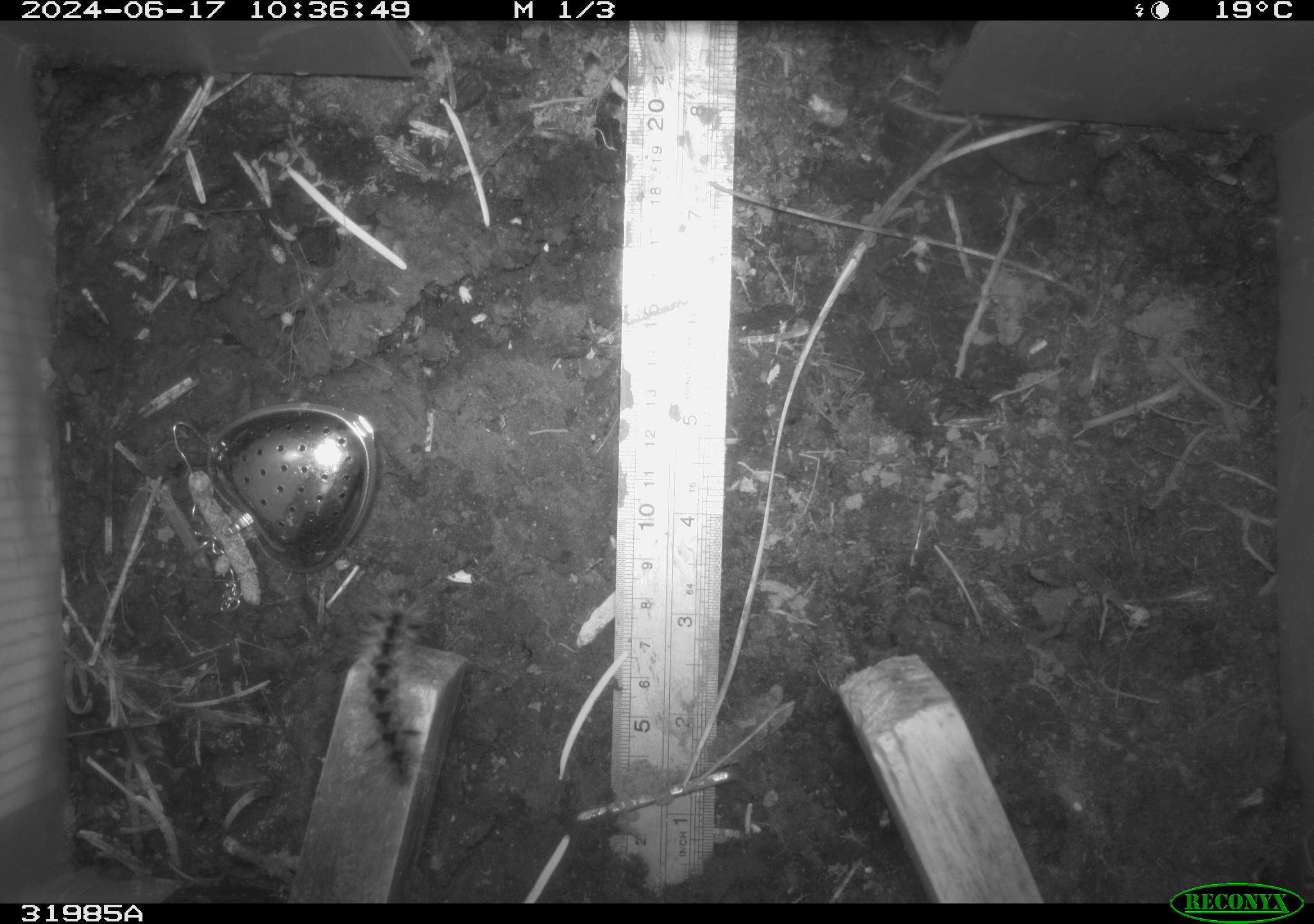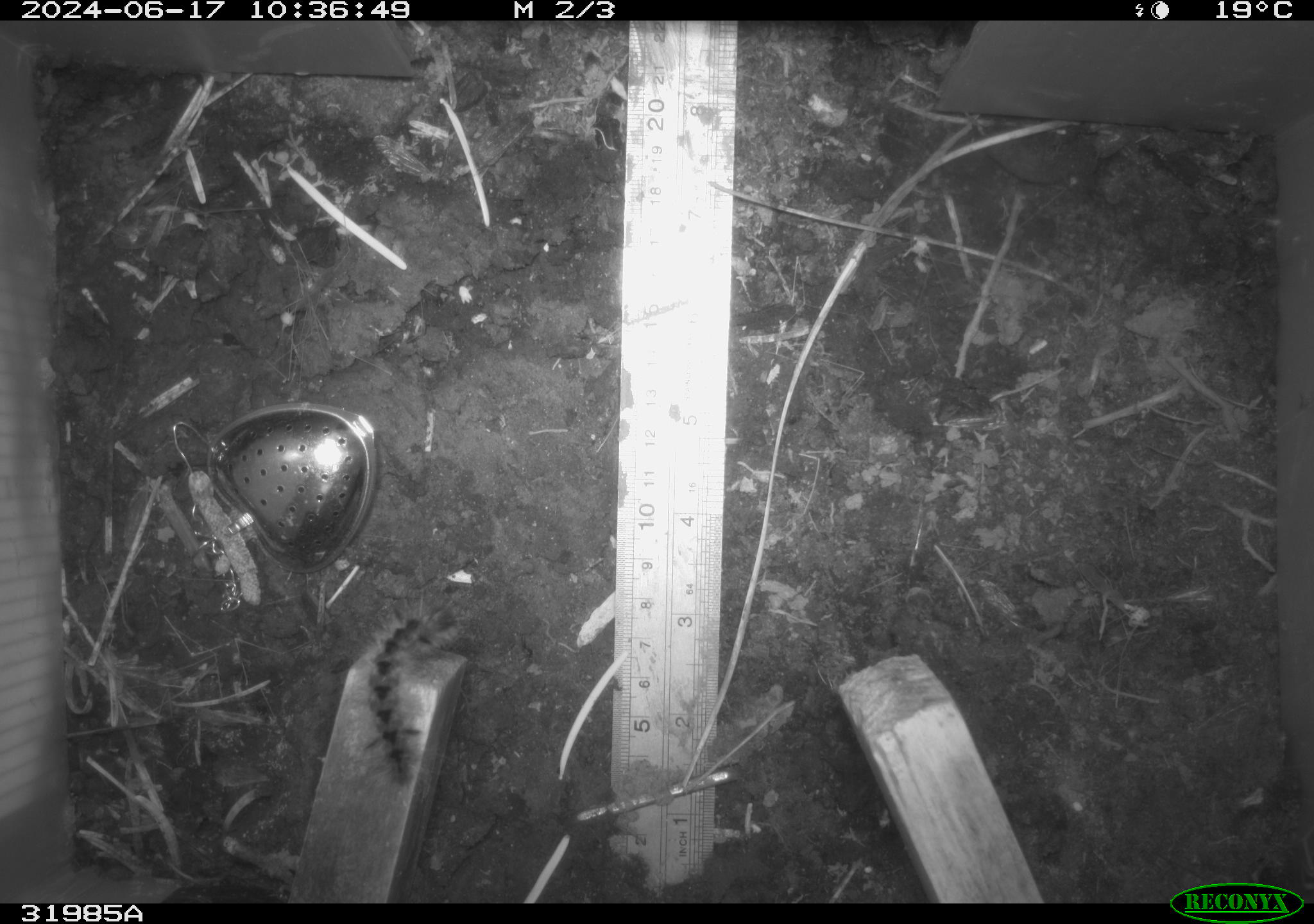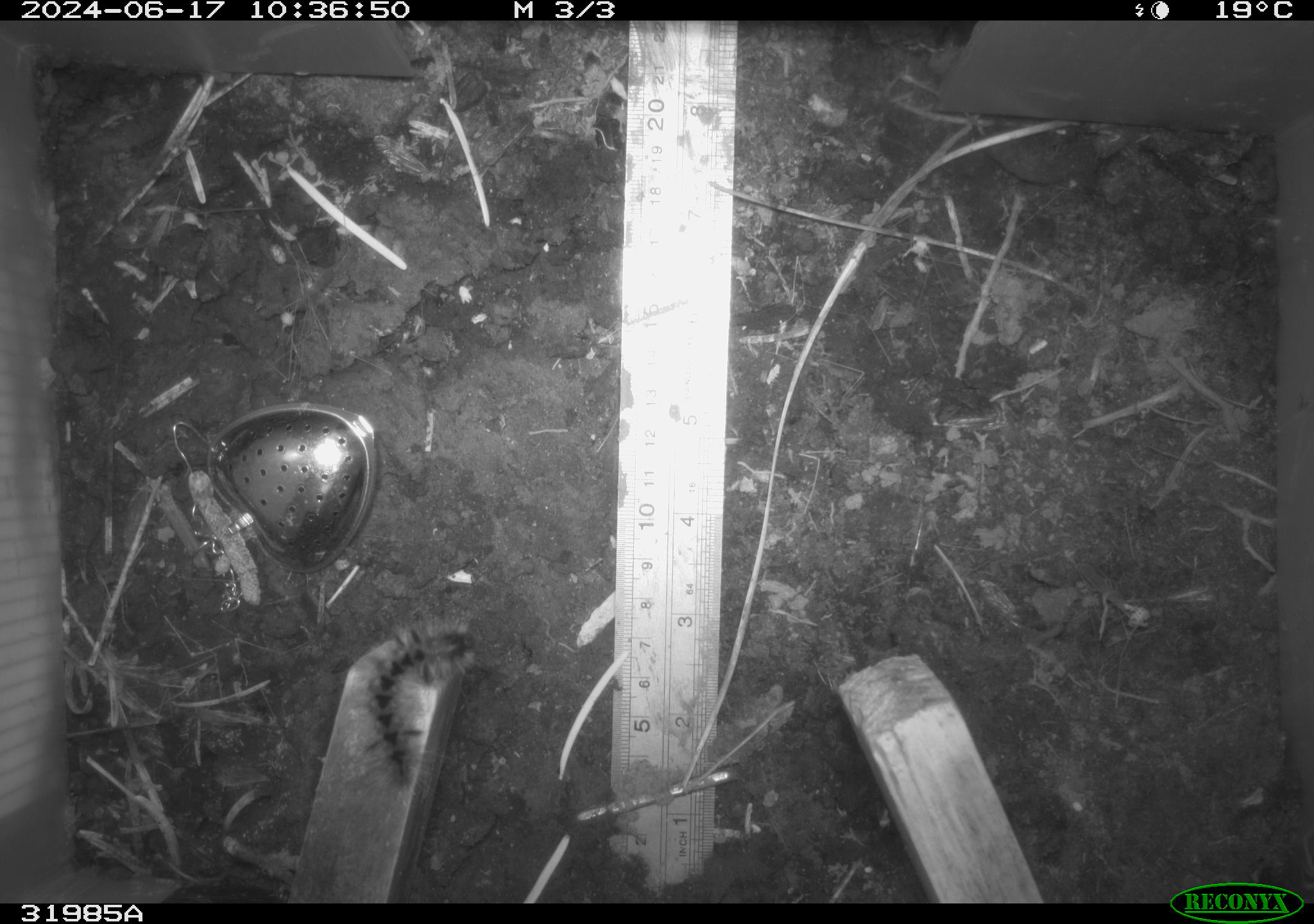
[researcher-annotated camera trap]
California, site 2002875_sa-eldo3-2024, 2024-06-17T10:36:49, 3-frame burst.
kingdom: Animalia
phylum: Arthropoda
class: Insecta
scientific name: Insecta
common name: insect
Insect (Insecta).